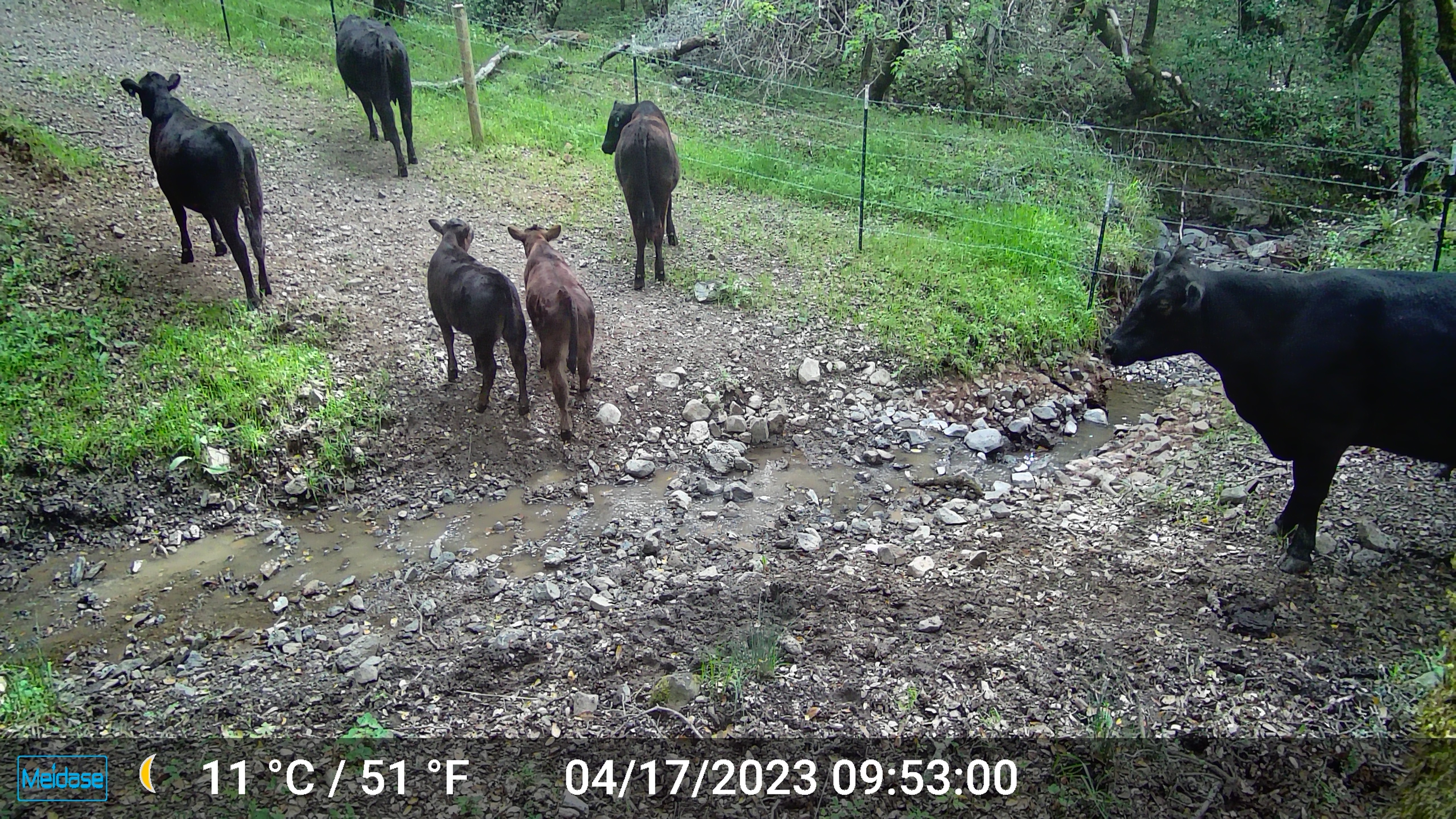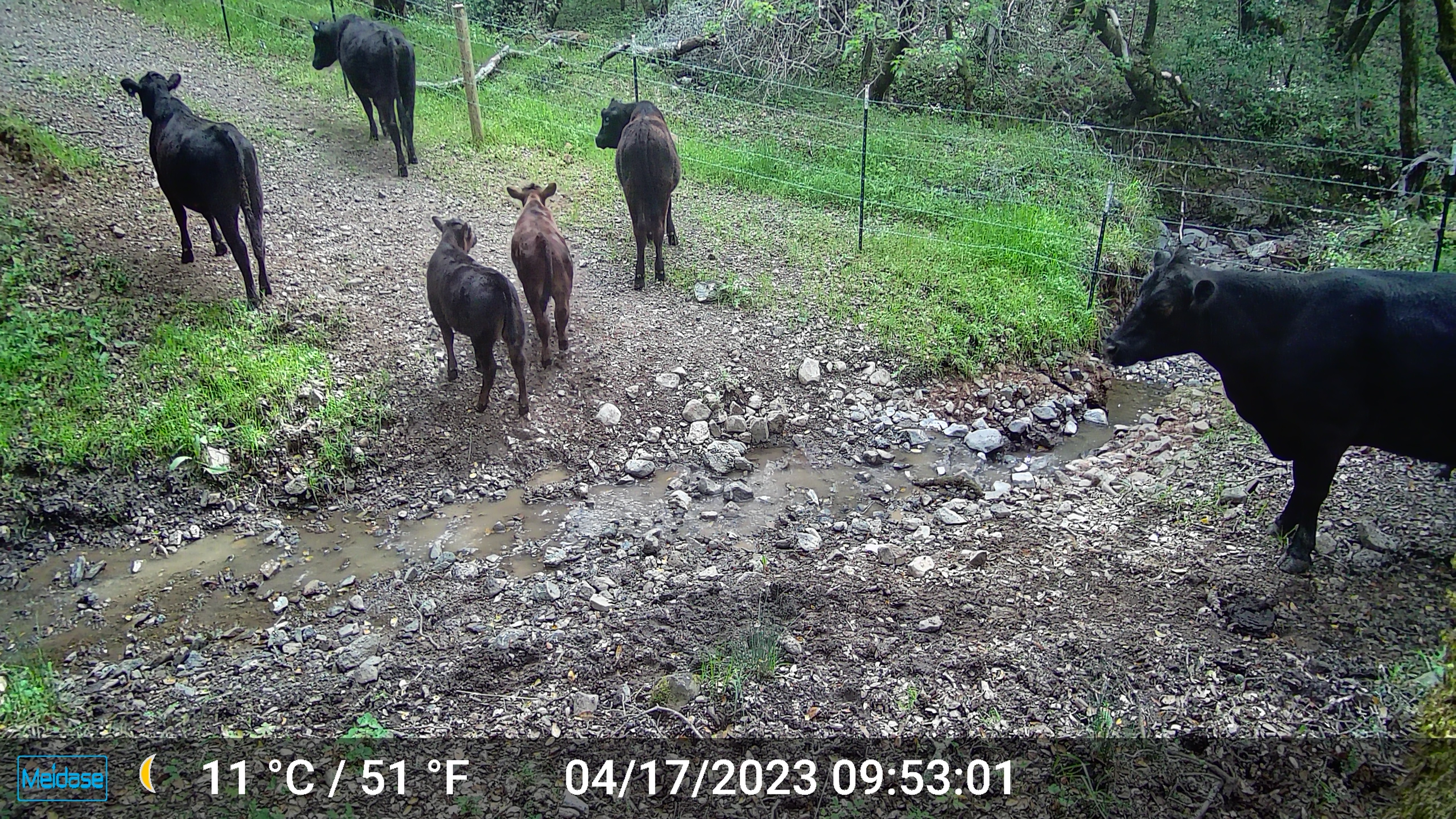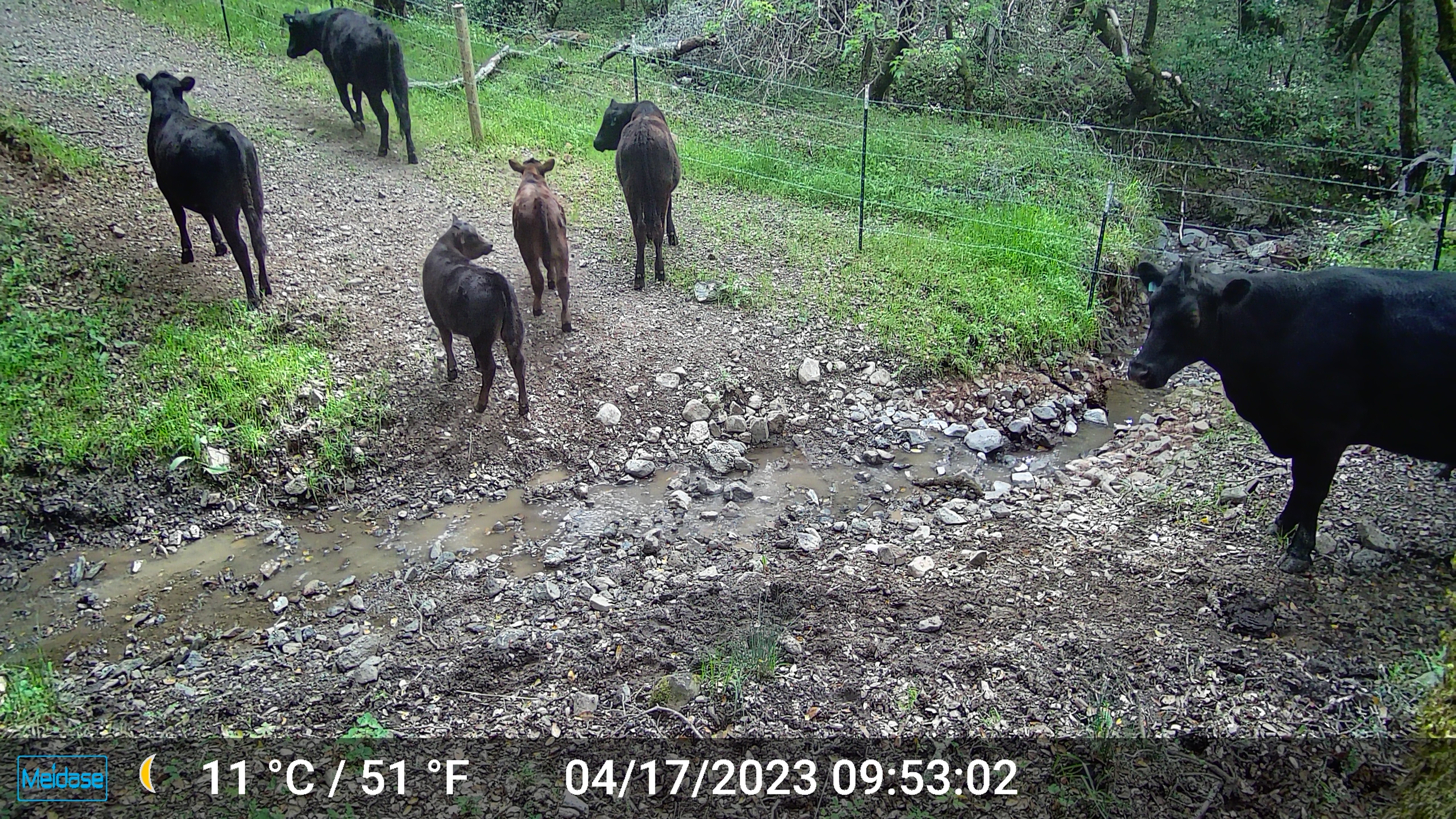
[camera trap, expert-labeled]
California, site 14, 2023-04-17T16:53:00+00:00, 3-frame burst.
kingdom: Animalia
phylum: Chordata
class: Mammalia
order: Artiodactyla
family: Suidae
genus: Sus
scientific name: Sus scrofa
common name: wild boar